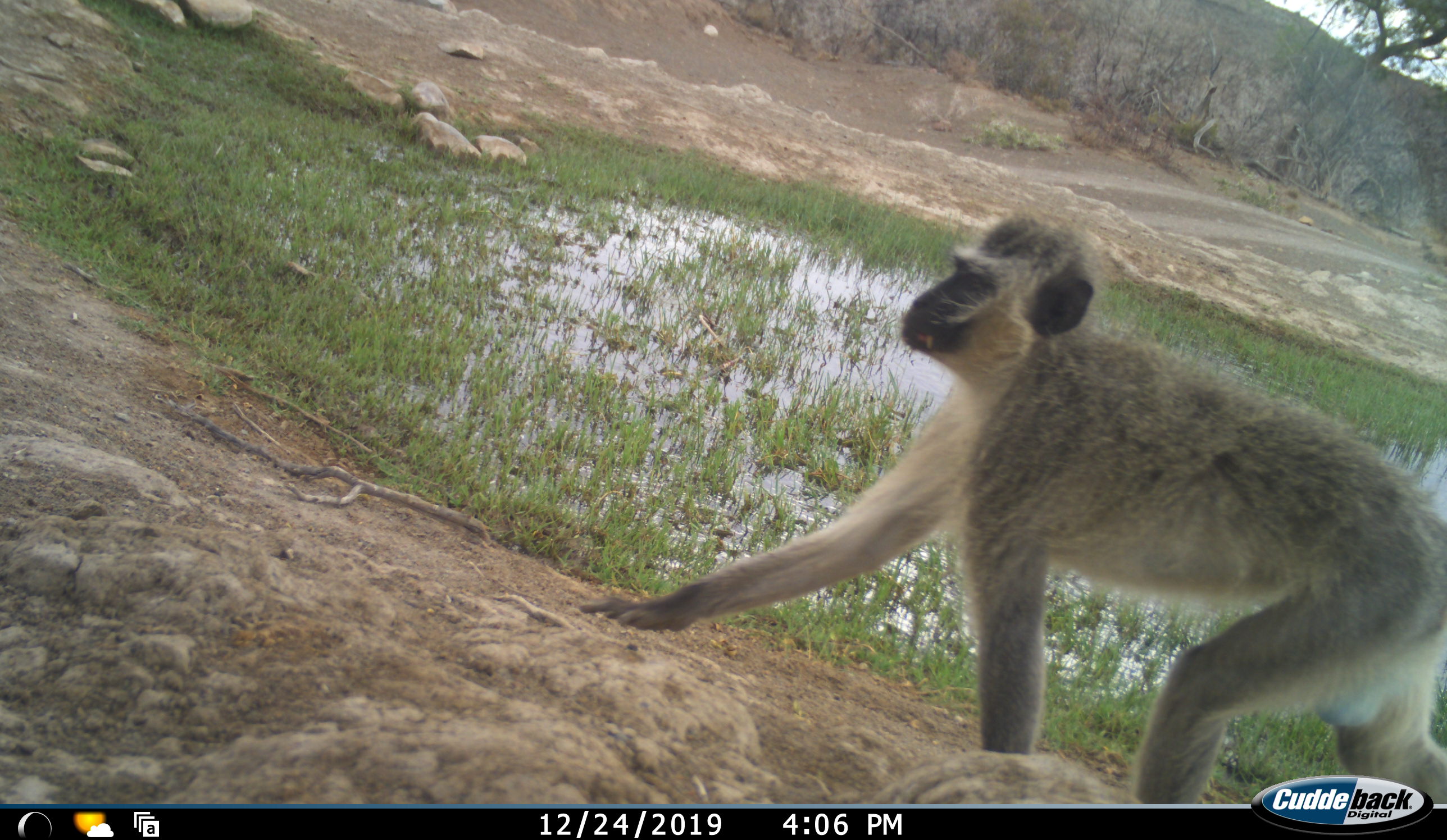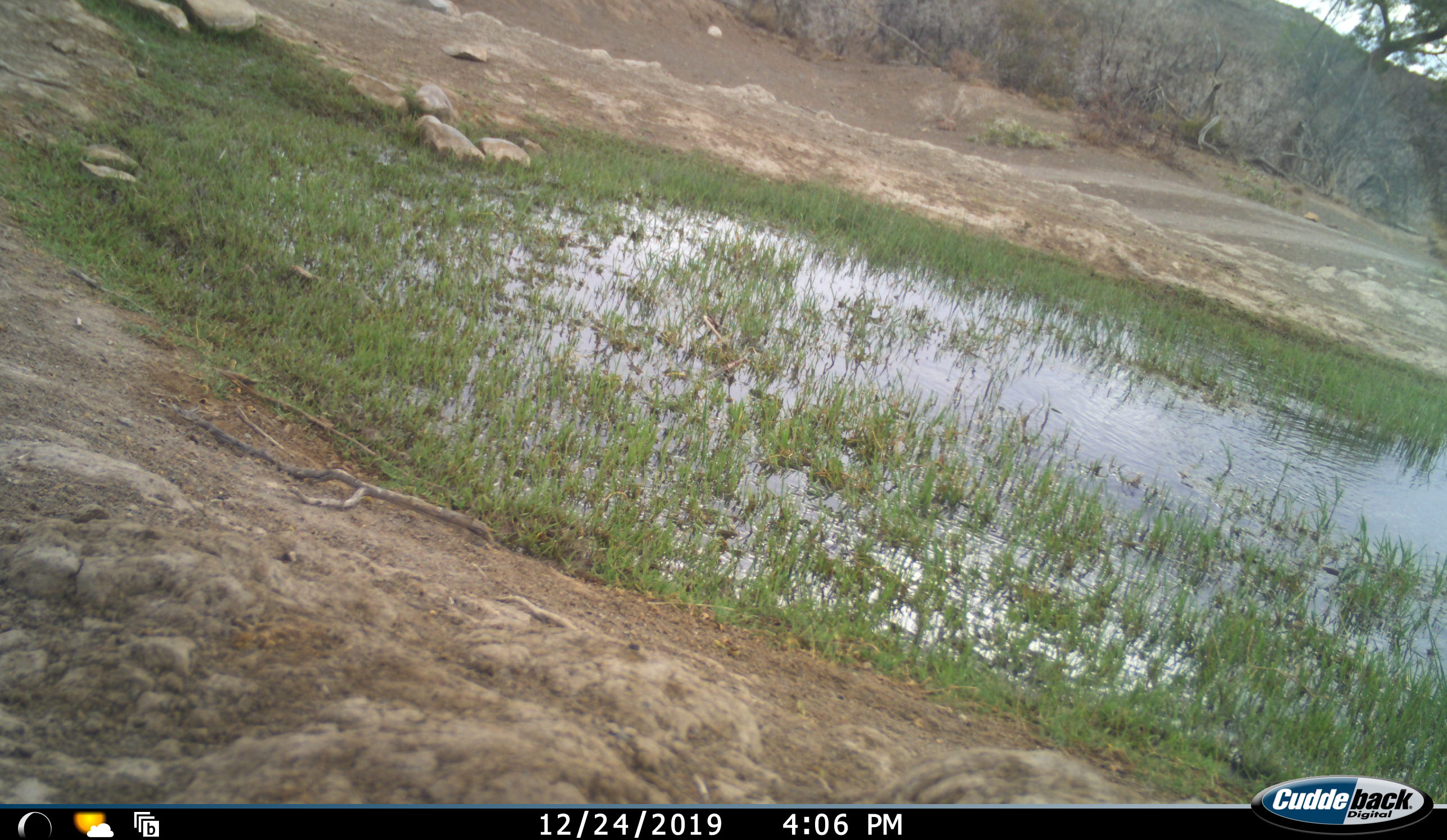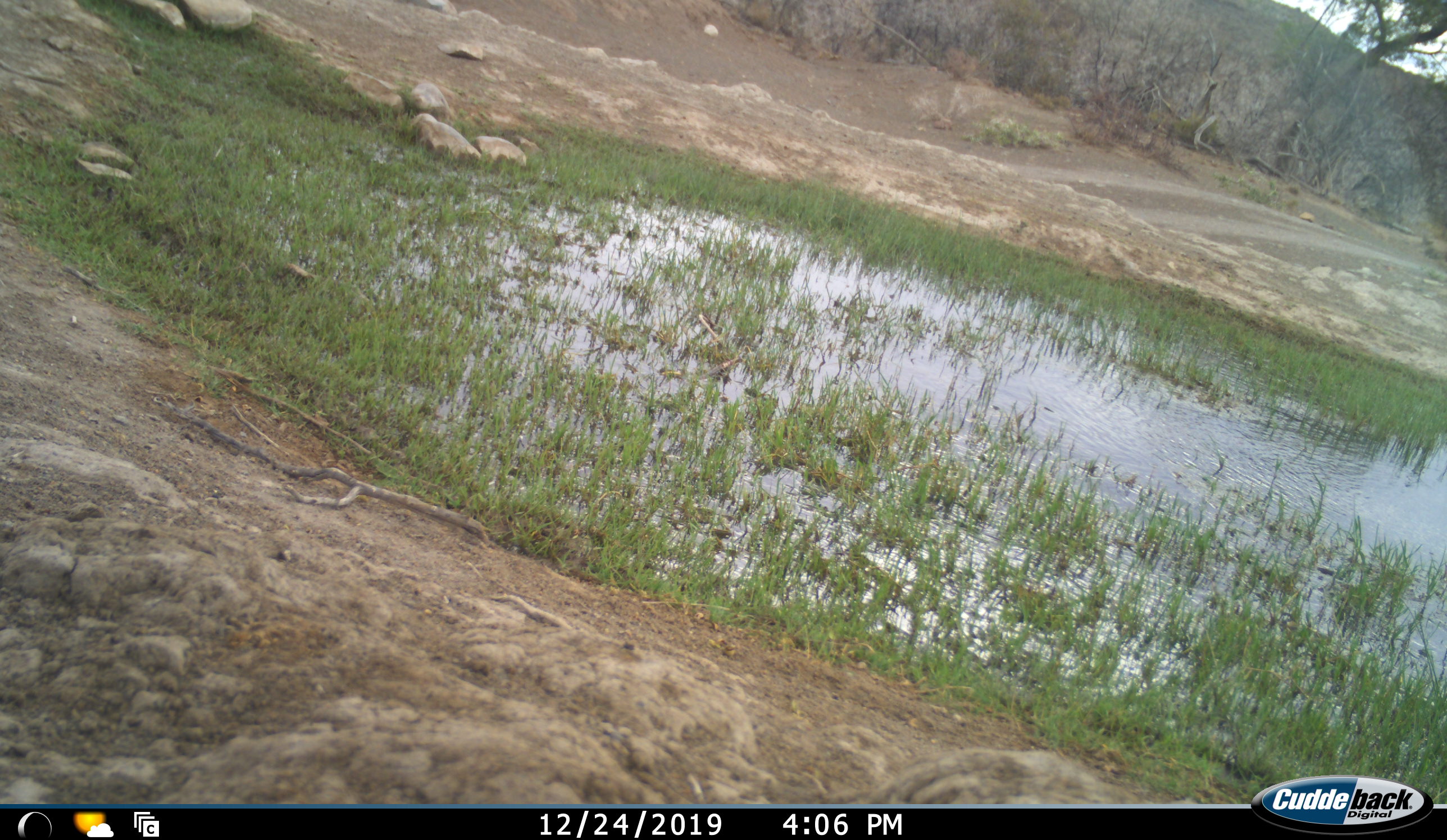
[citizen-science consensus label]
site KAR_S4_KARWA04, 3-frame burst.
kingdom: Animalia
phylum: Chordata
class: Mammalia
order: Primates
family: Cercopithecidae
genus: Chlorocebus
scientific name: Chlorocebus pygerythrus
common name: vervet monkey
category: monkeyvervet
Monkeyvervet (vervet monkey) (Chlorocebus pygerythrus), count 1. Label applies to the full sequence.